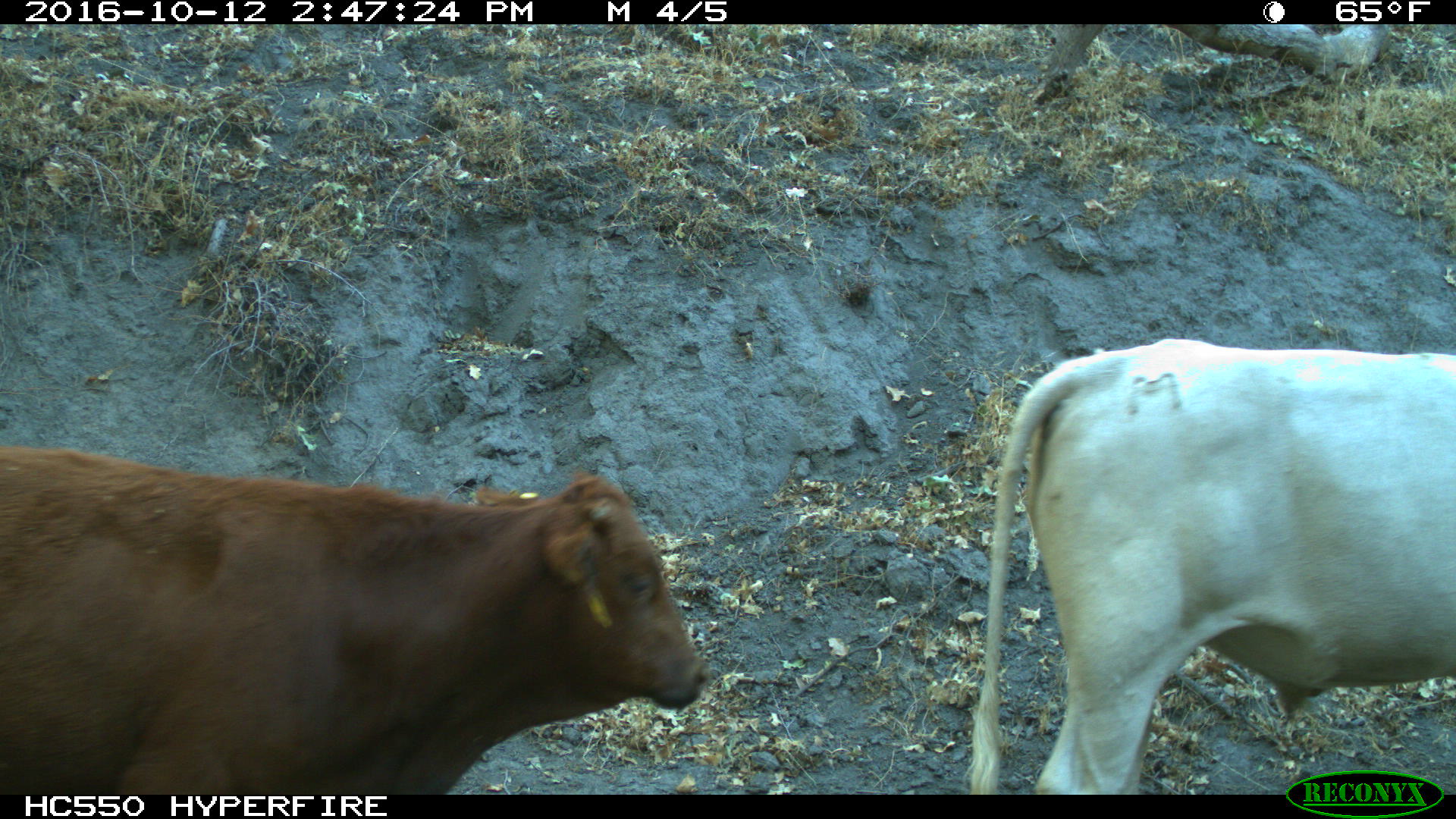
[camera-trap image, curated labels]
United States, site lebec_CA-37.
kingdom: Animalia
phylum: Chordata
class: Mammalia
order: Artiodactyla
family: Bovidae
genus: Bos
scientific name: Bos taurus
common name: domestic cow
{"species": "Bos taurus (domestic cow)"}